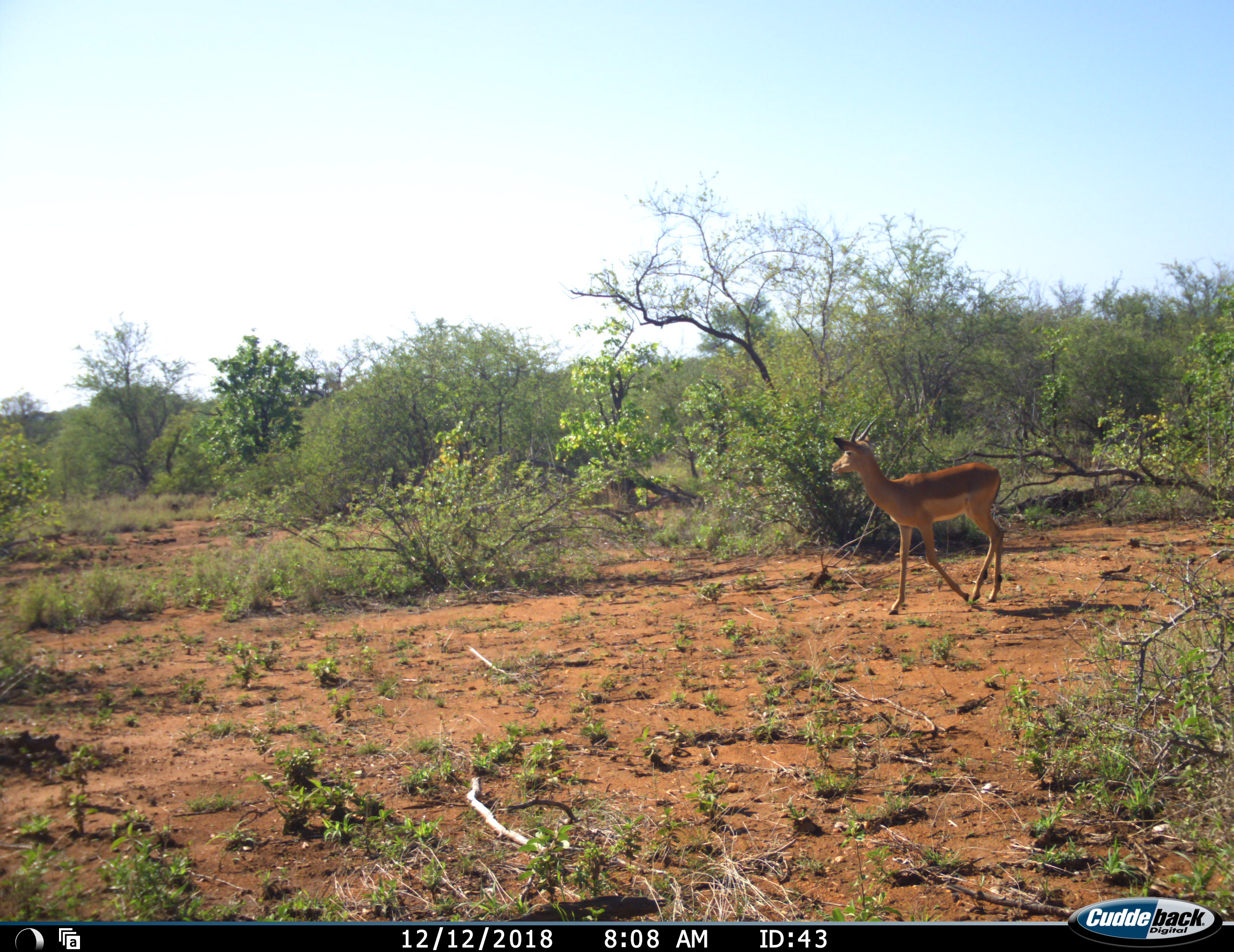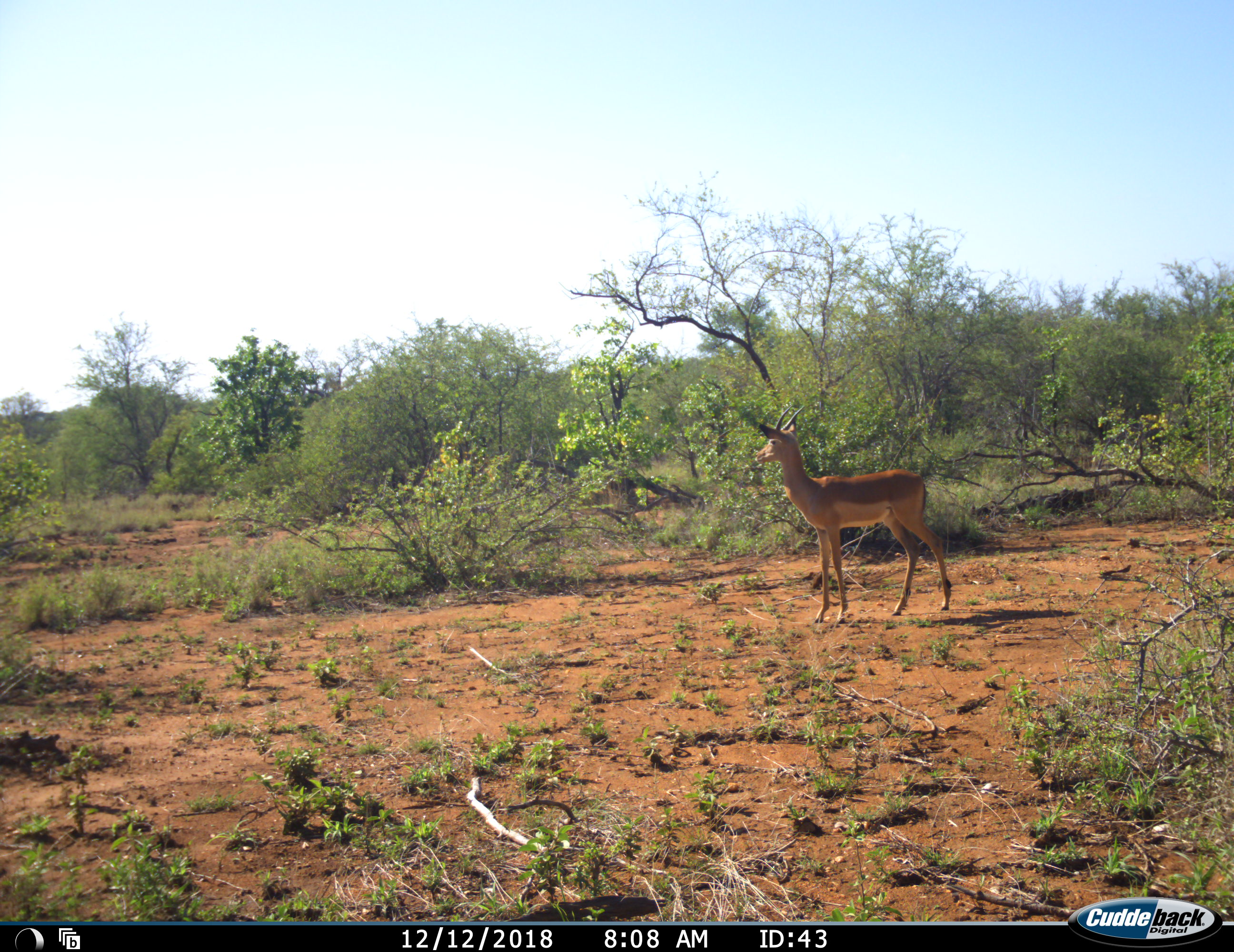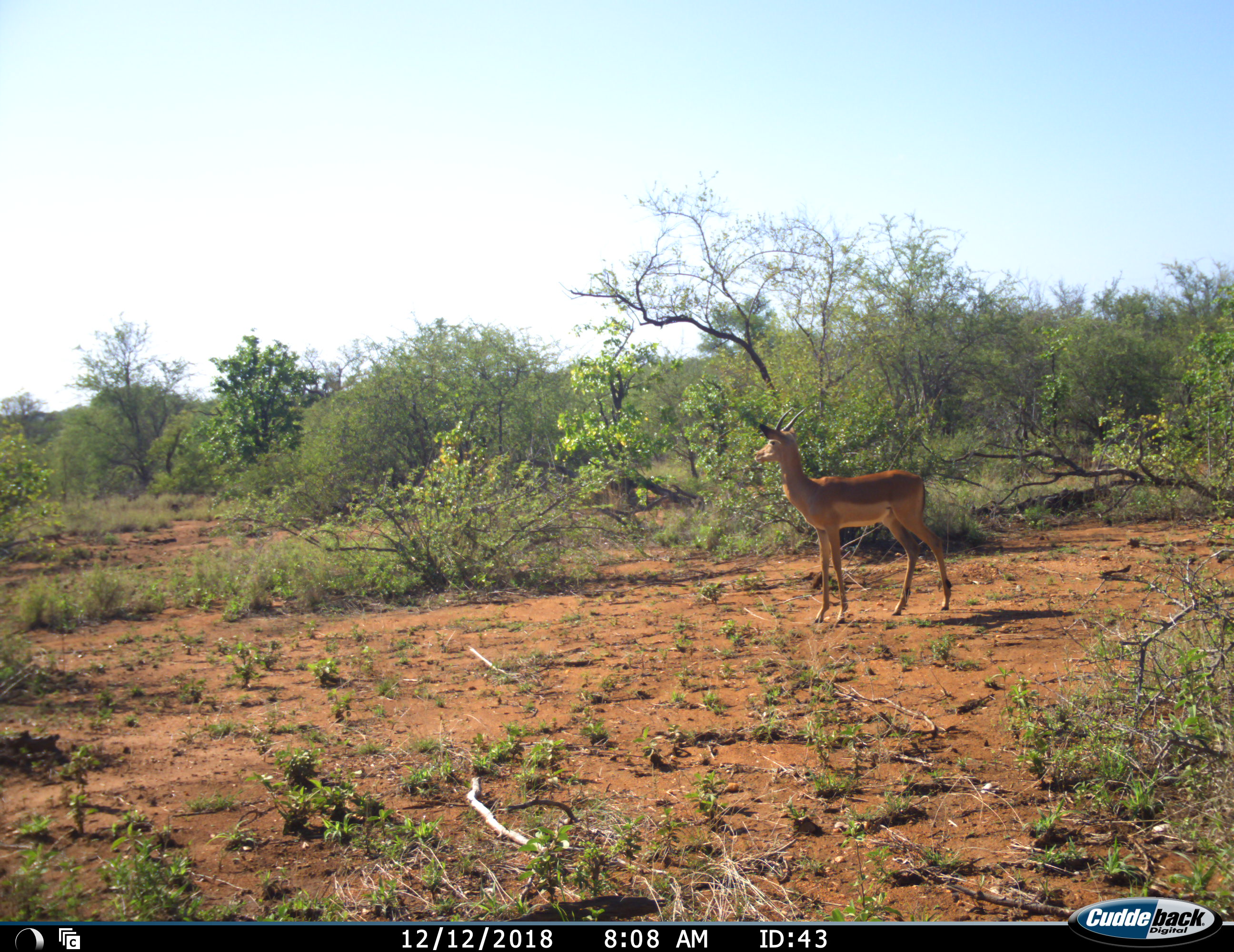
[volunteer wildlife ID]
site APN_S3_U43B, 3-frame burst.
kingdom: Animalia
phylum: Chordata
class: Mammalia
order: Artiodactyla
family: Bovidae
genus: Aepyceros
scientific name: Aepyceros melampus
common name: impala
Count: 1.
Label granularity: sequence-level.